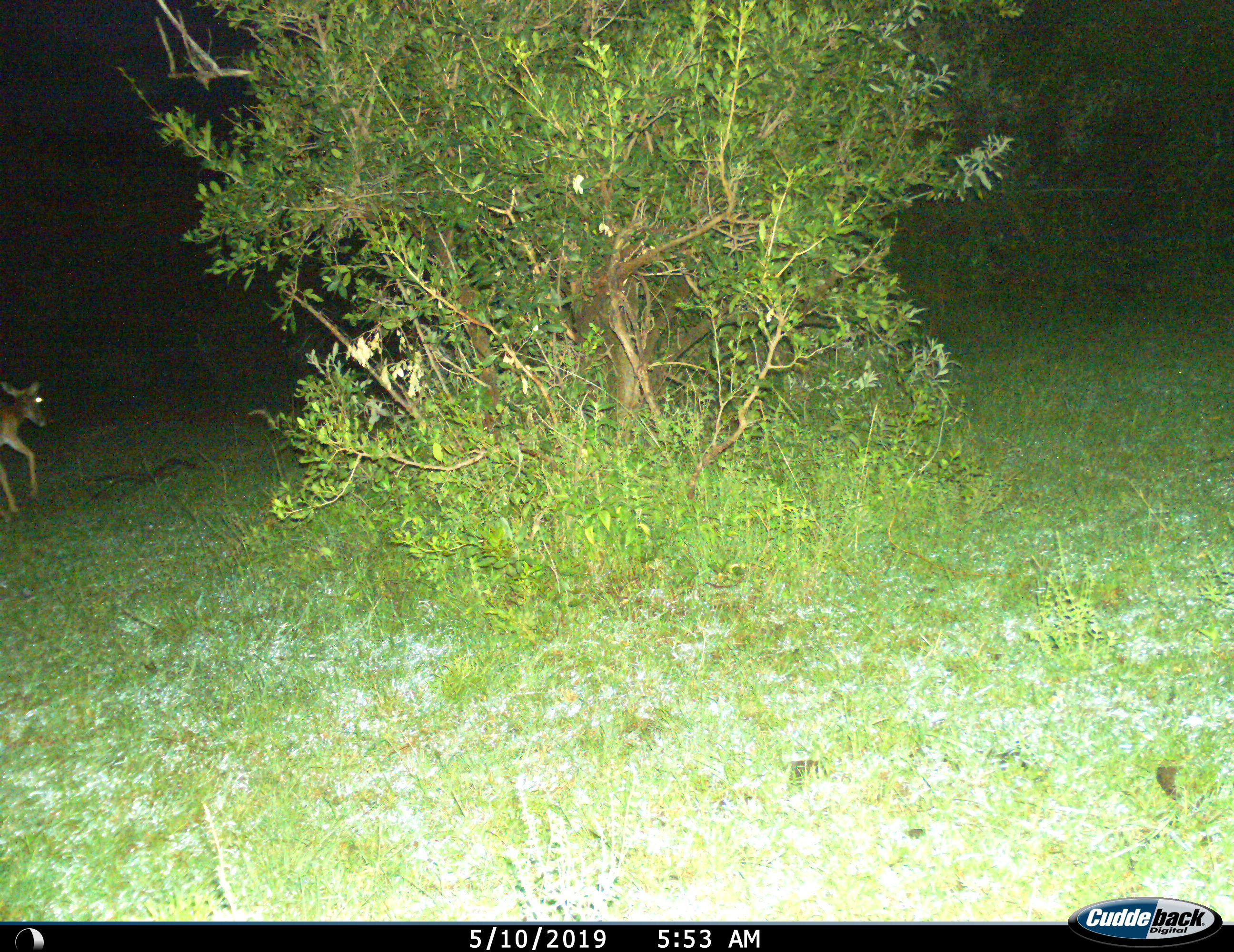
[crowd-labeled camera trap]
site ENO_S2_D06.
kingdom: Animalia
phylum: Chordata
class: Mammalia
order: Artiodactyla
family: Bovidae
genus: Aepyceros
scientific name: Aepyceros melampus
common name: impala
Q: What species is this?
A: Impala (Aepyceros melampus).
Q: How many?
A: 1.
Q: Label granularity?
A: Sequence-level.